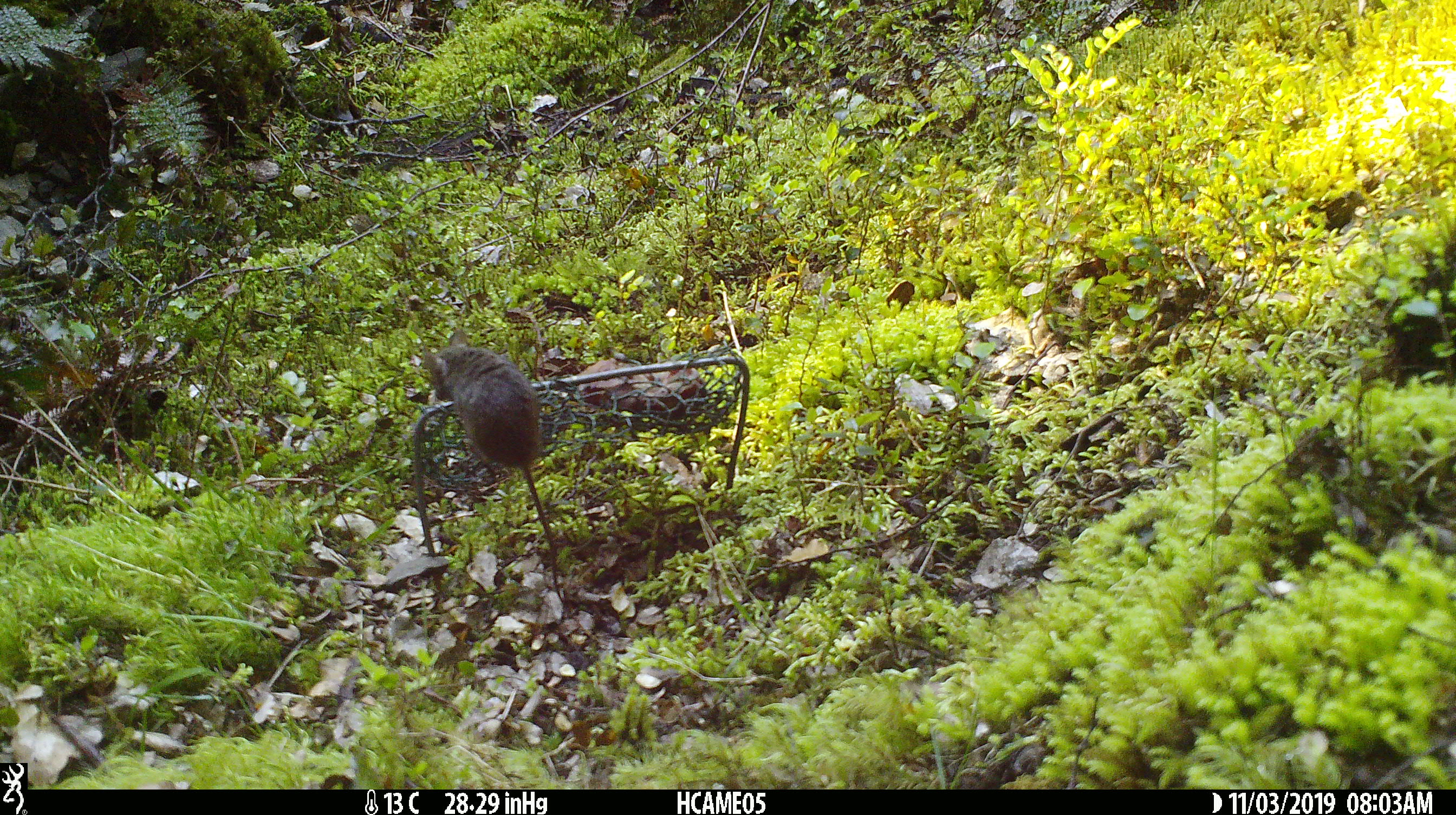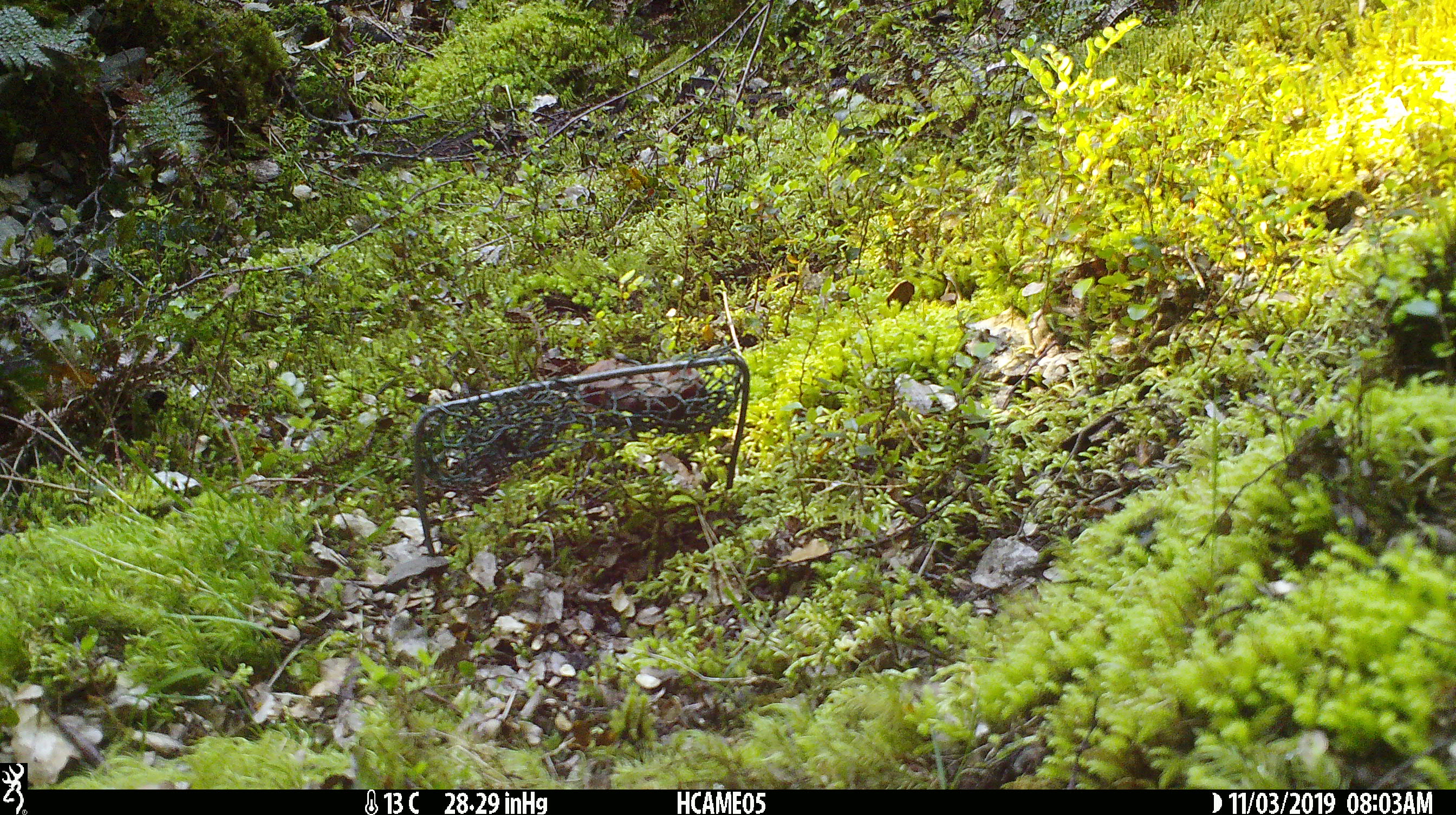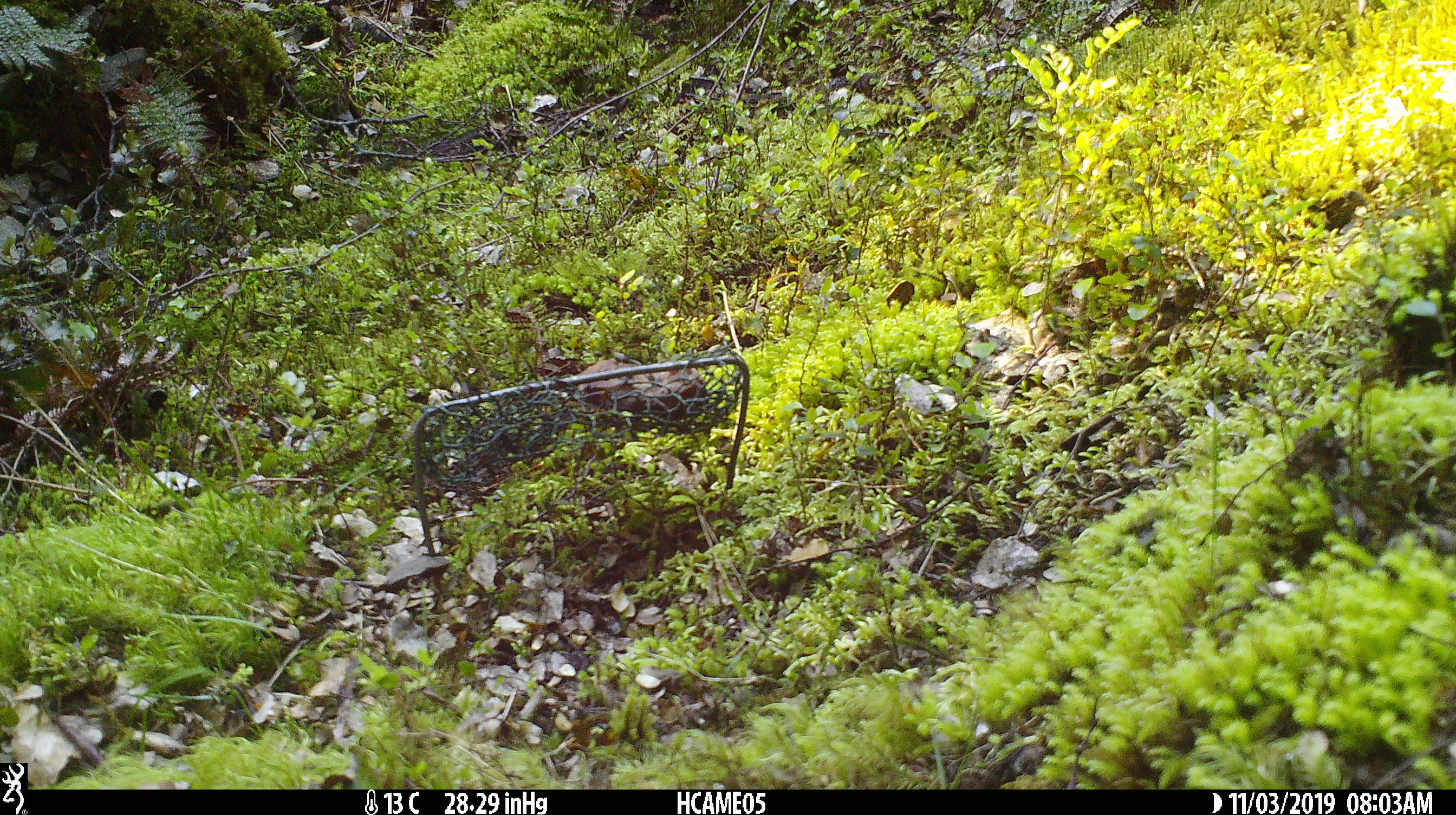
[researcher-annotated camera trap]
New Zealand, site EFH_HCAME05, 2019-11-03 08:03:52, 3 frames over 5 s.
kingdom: Animalia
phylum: Chordata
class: Mammalia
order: Rodentia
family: Muridae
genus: Mus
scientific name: Mus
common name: mouse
Mouse (Mus).